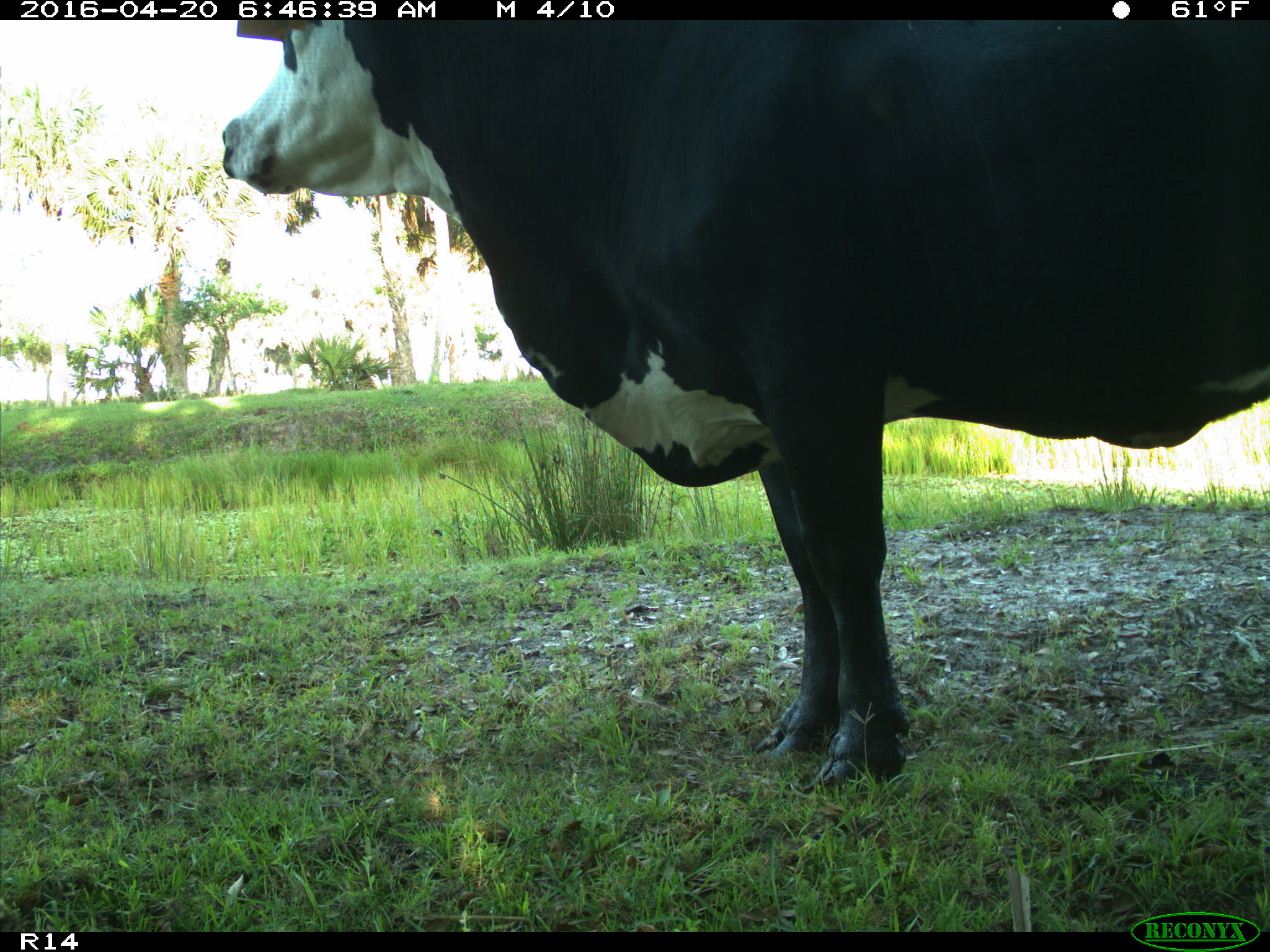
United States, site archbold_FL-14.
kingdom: Animalia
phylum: Chordata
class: Mammalia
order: Artiodactyla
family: Bovidae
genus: Bos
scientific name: Bos taurus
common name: domestic cow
Bos taurus (domestic cow).